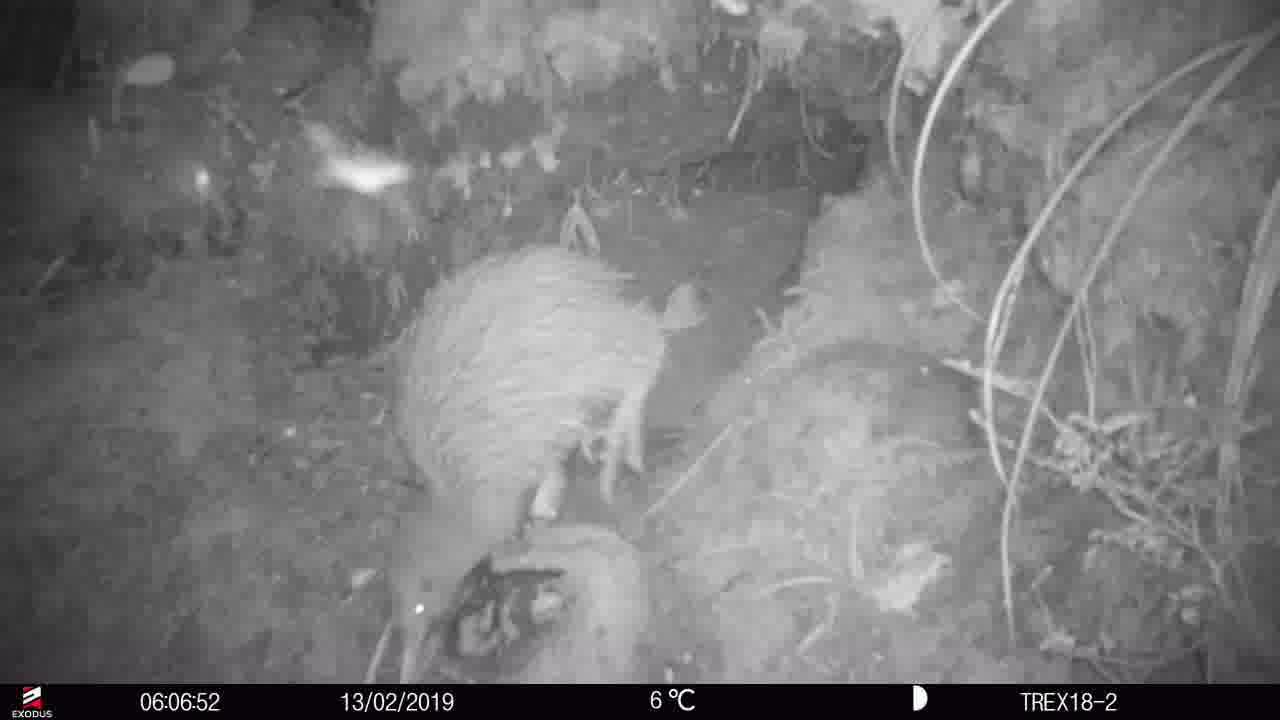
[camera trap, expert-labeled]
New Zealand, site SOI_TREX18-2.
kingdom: Animalia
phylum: Chordata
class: Aves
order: Apterygiformes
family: Apterygidae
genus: Apteryx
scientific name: Apteryx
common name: kiwi